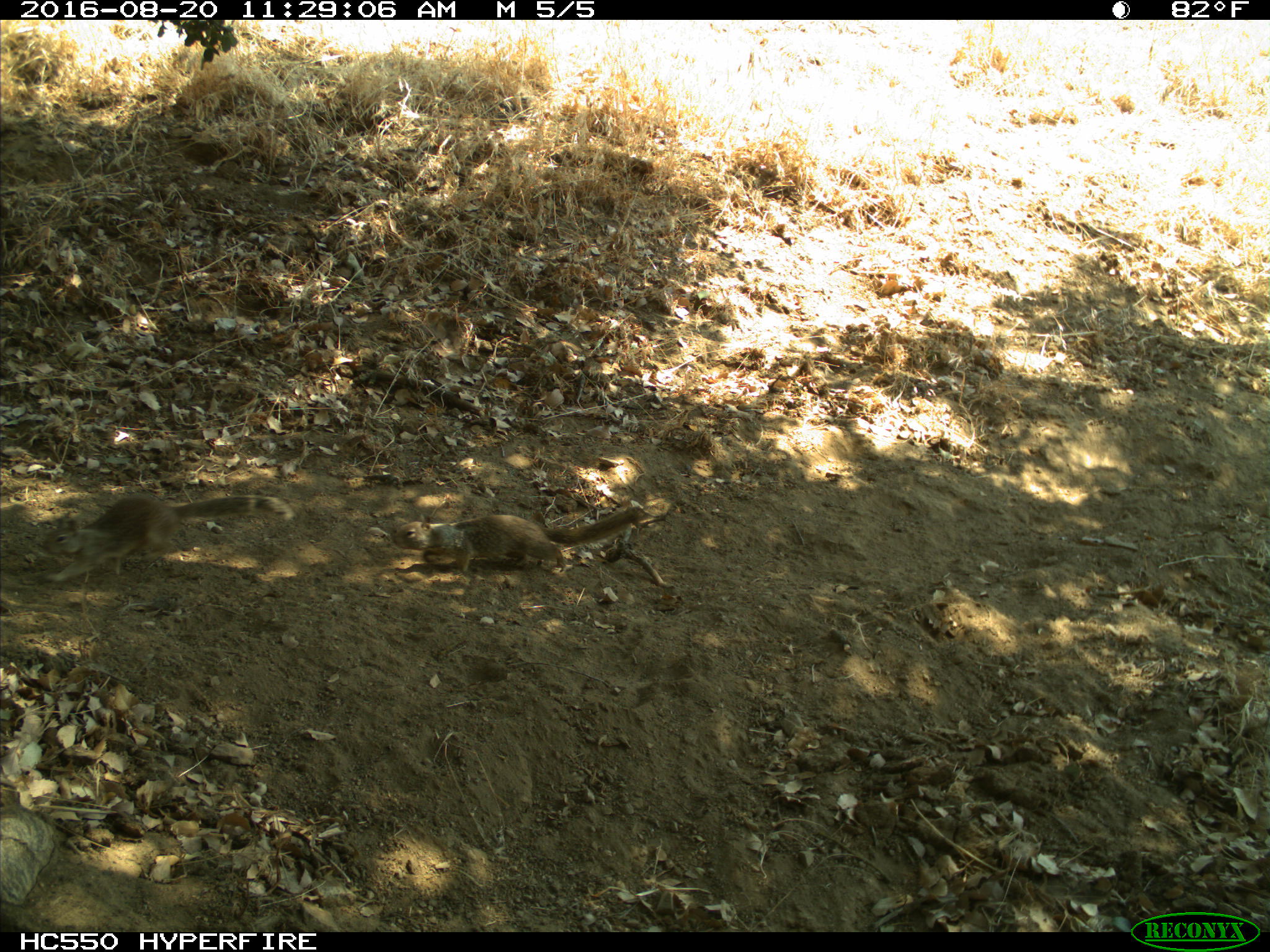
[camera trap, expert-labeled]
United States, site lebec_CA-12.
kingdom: Animalia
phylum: Chordata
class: Mammalia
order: Rodentia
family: Sciuridae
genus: Otospermophilus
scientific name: Otospermophilus beecheyi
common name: california ground squirrel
Otospermophilus beecheyi (california ground squirrel).